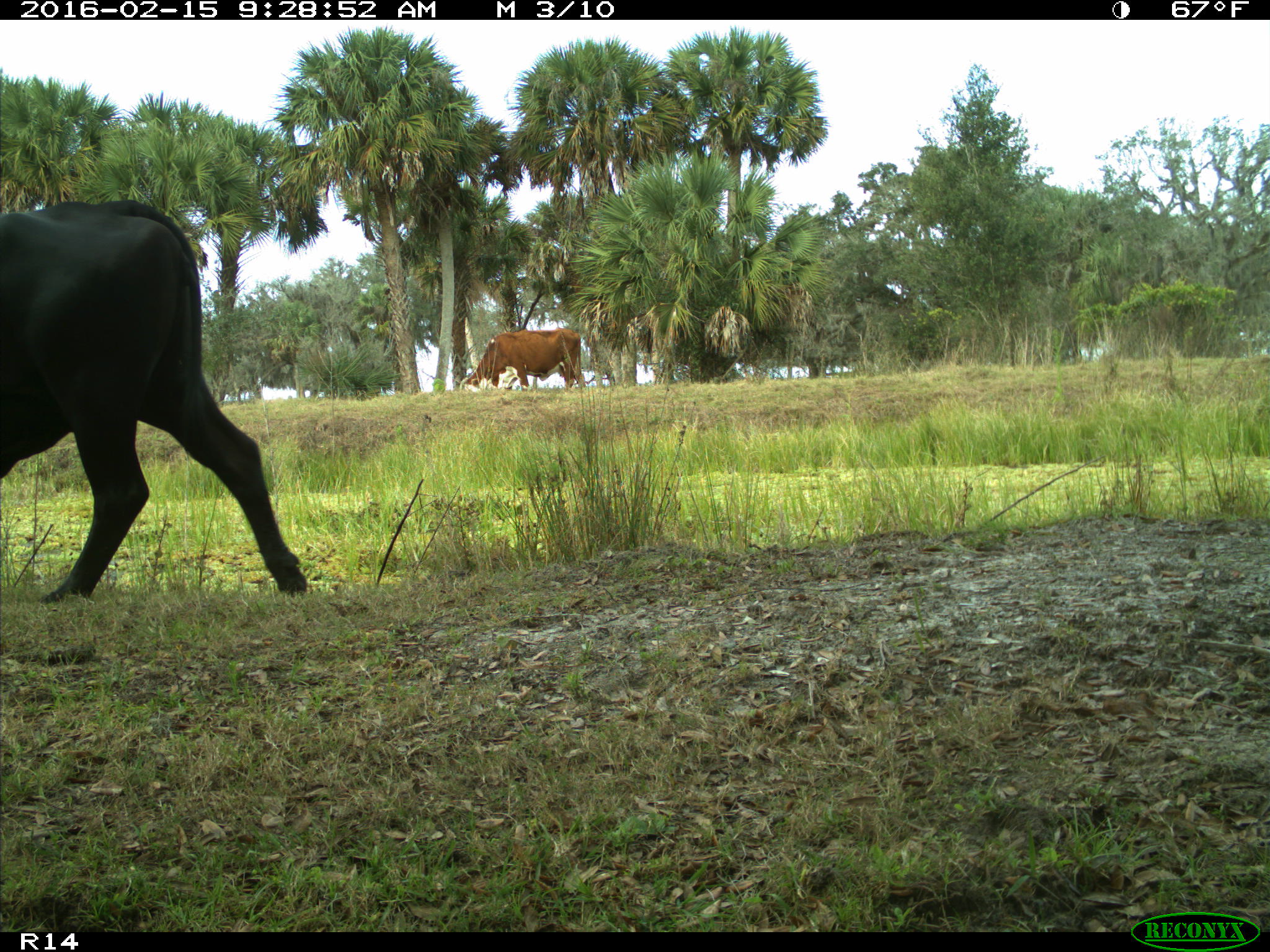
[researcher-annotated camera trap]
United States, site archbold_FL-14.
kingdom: Animalia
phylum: Chordata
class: Mammalia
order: Artiodactyla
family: Bovidae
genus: Bos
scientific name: Bos taurus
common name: domestic cow